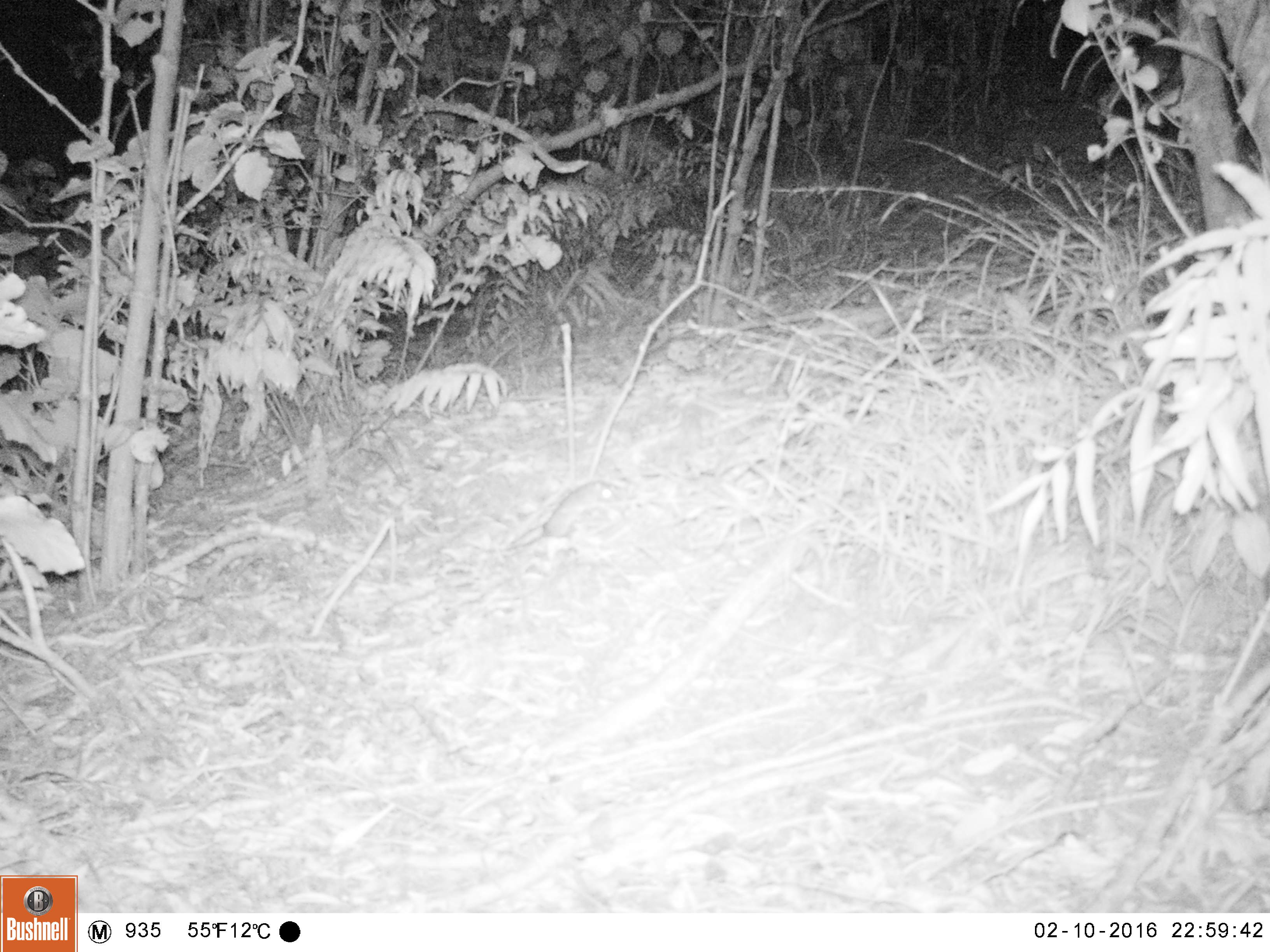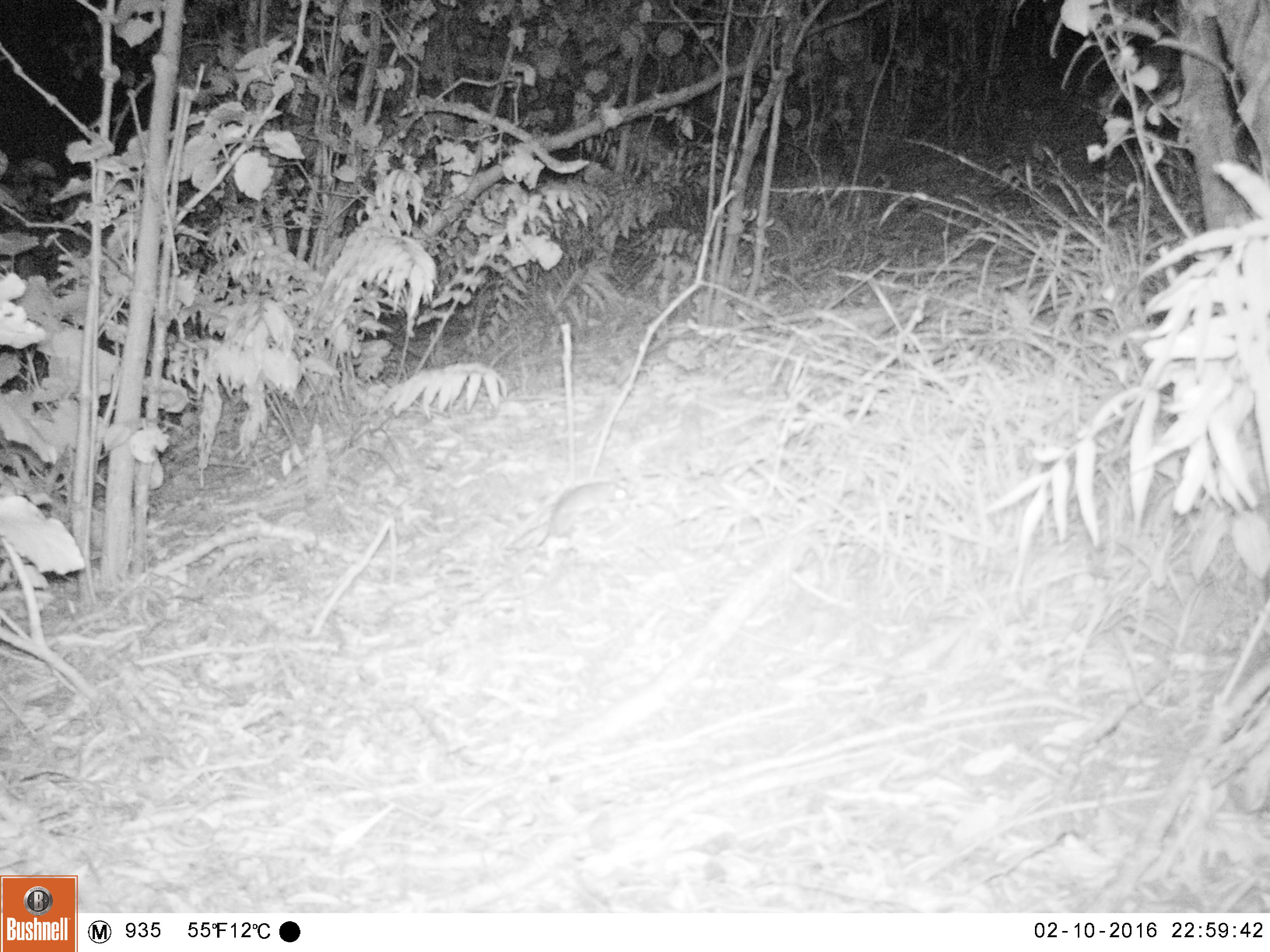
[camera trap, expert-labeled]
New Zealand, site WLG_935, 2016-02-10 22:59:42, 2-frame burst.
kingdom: Animalia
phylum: Chordata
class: Mammalia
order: Rodentia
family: Muridae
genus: Rattus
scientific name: Rattus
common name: rat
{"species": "rat (Rattus)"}